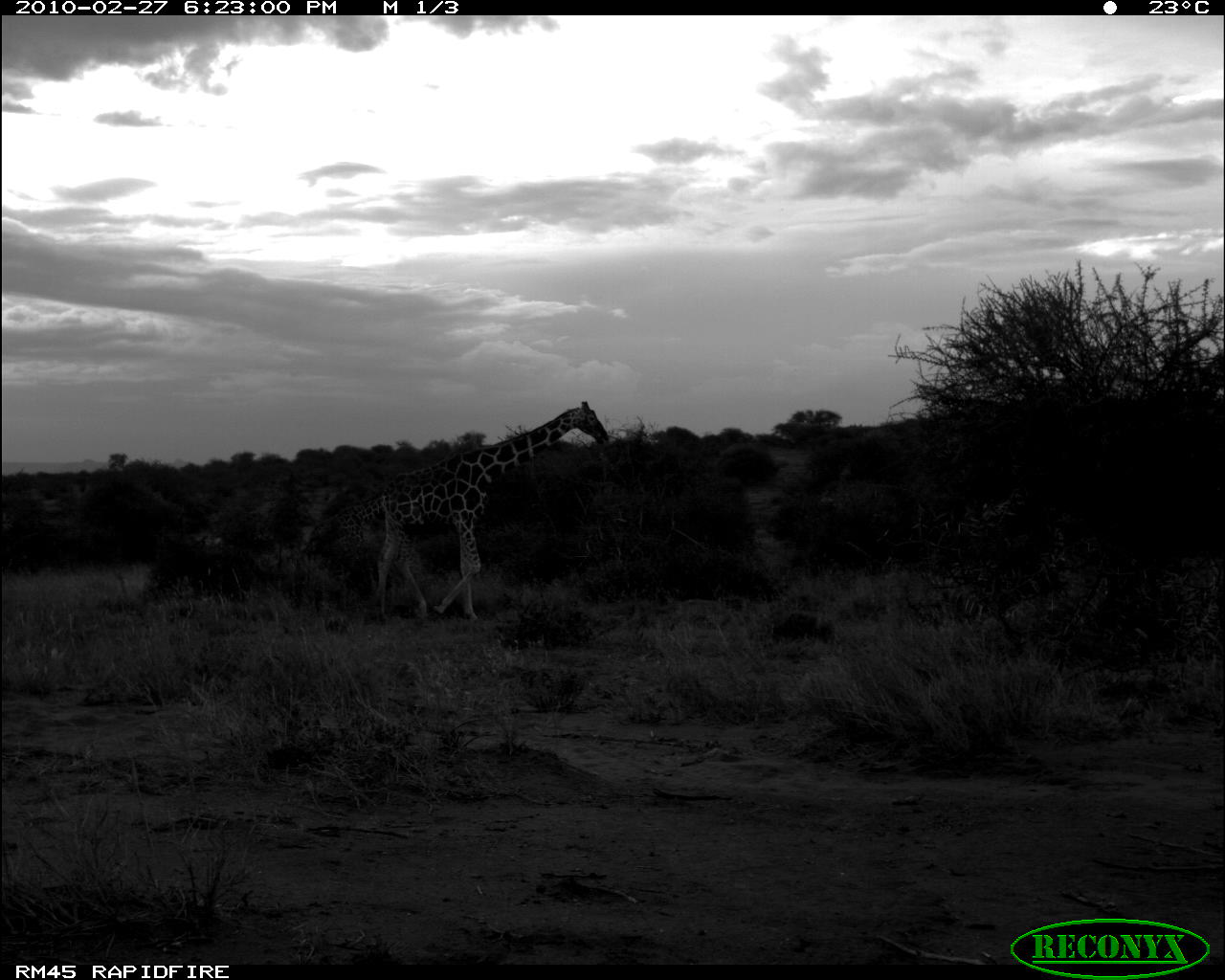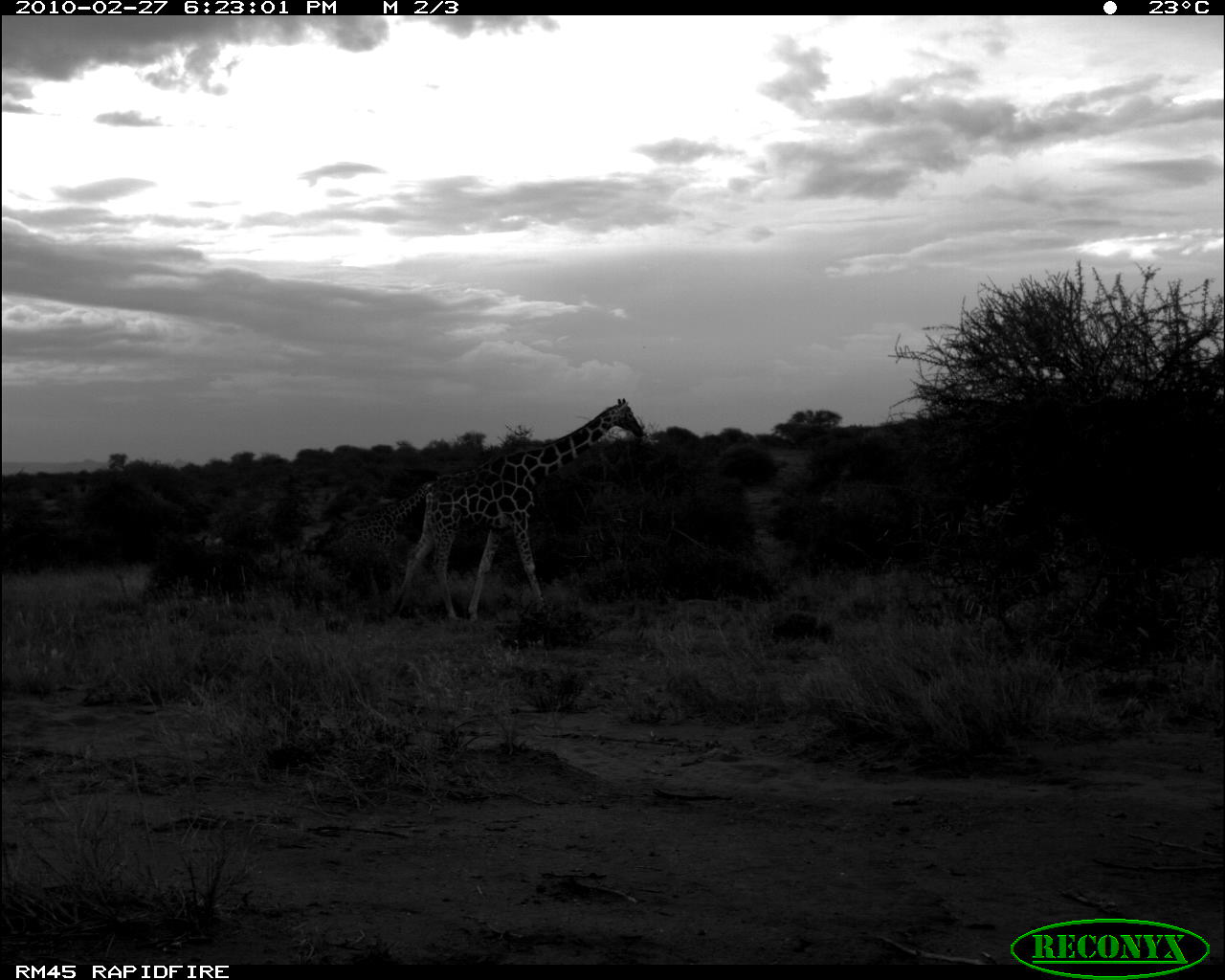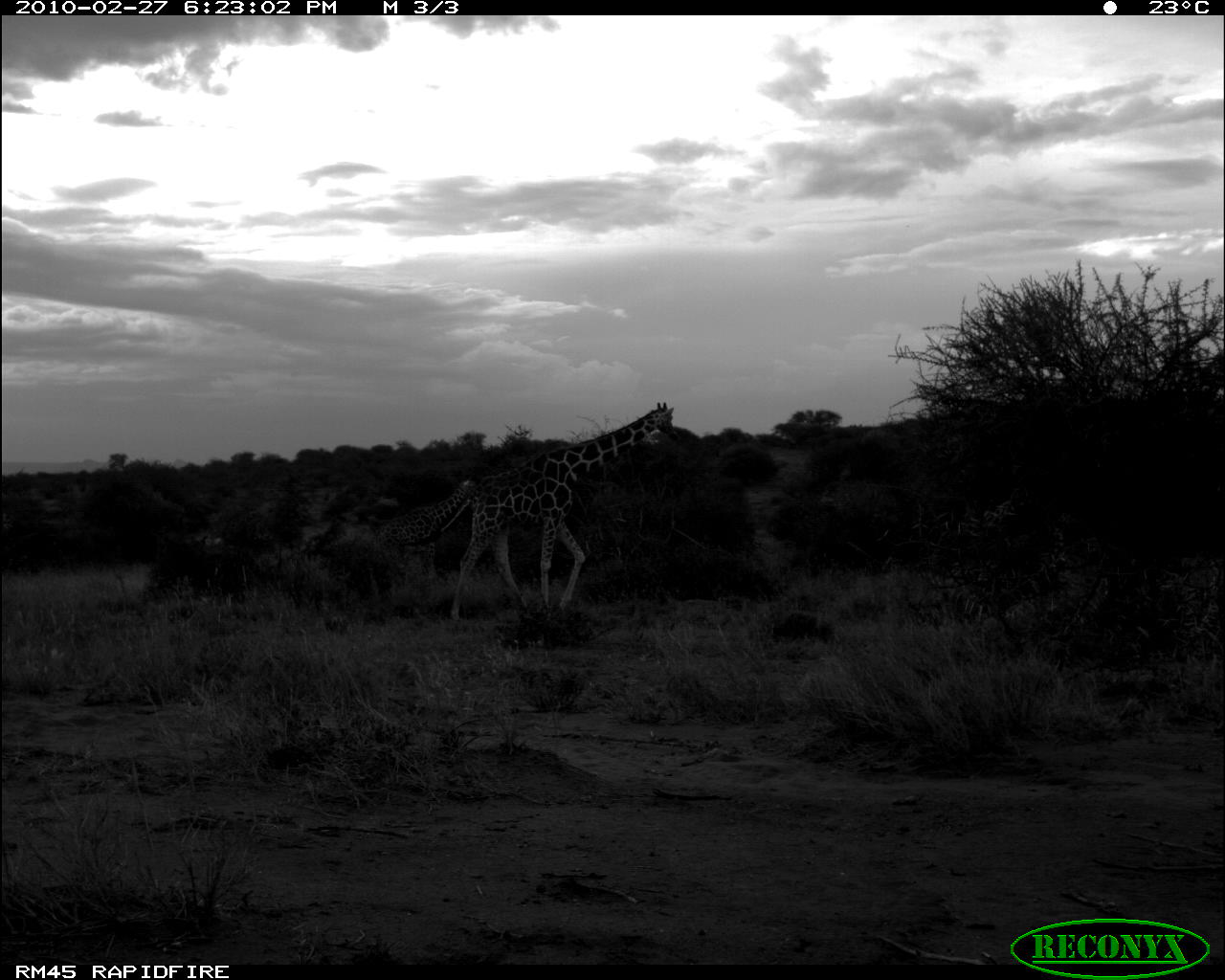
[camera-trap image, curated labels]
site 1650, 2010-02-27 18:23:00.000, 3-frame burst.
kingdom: Animalia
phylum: Chordata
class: Mammalia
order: Artiodactyla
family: Giraffidae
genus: Giraffa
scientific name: Giraffa camelopardalis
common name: giraffe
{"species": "Giraffa camelopardalis (giraffe)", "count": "2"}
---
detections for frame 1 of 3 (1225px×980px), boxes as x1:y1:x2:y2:
giraffa camelopardalis: 375:401:609:630; 303:494:386:554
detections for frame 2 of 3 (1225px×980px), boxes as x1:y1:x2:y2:
giraffa camelopardalis: 386:397:646:623; 341:474:441:600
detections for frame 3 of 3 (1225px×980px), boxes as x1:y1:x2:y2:
giraffa camelopardalis: 449:401:682:628; 373:475:478:581